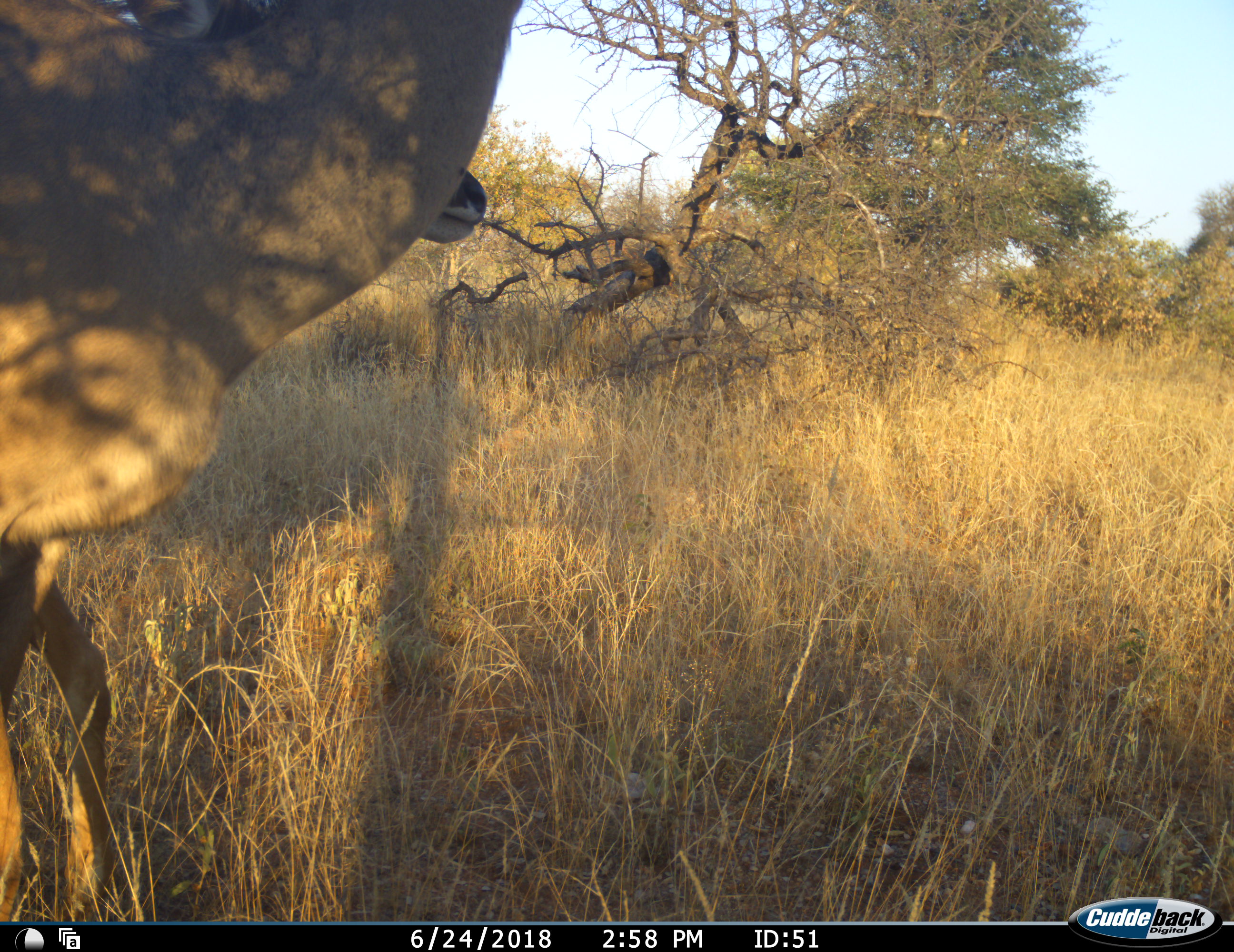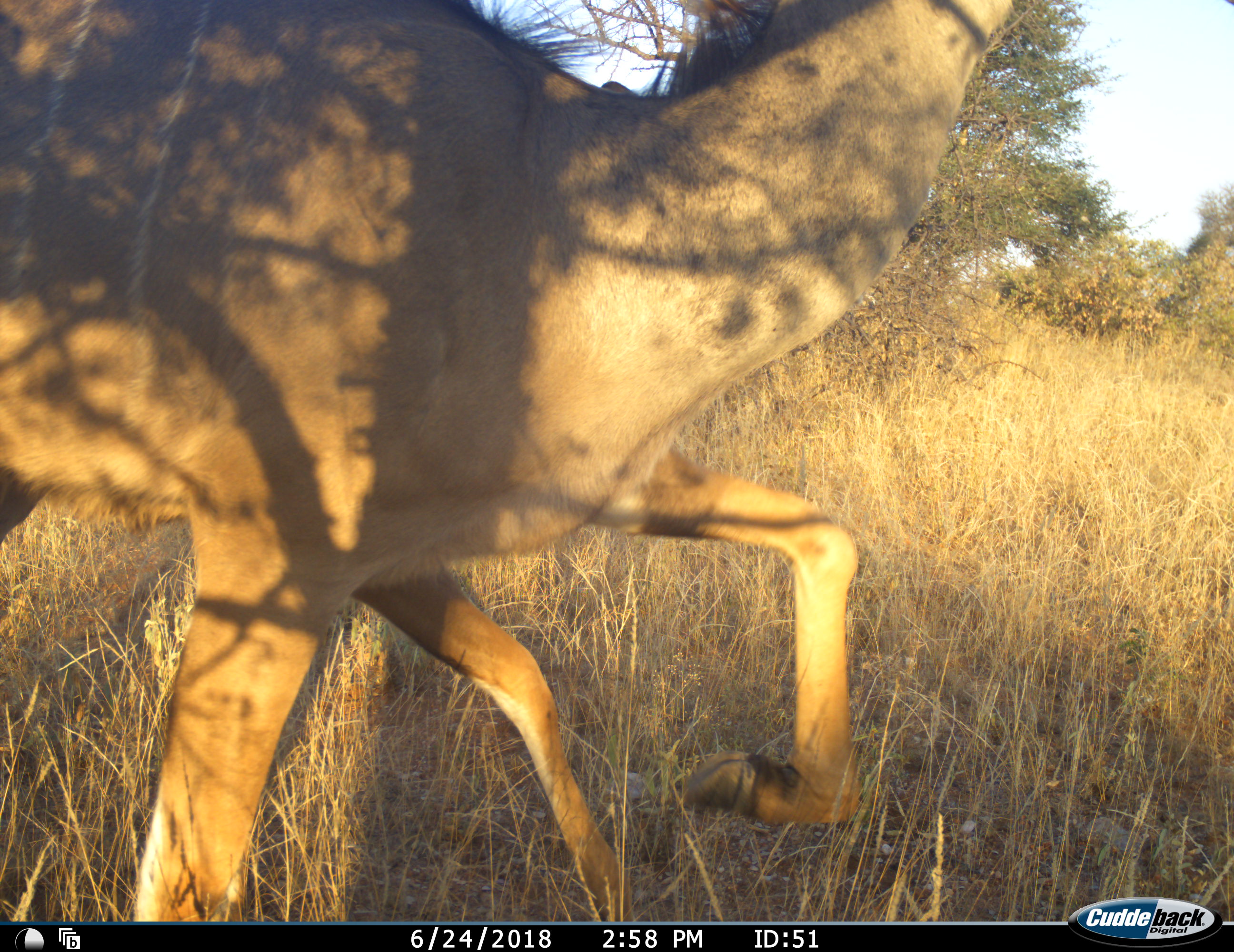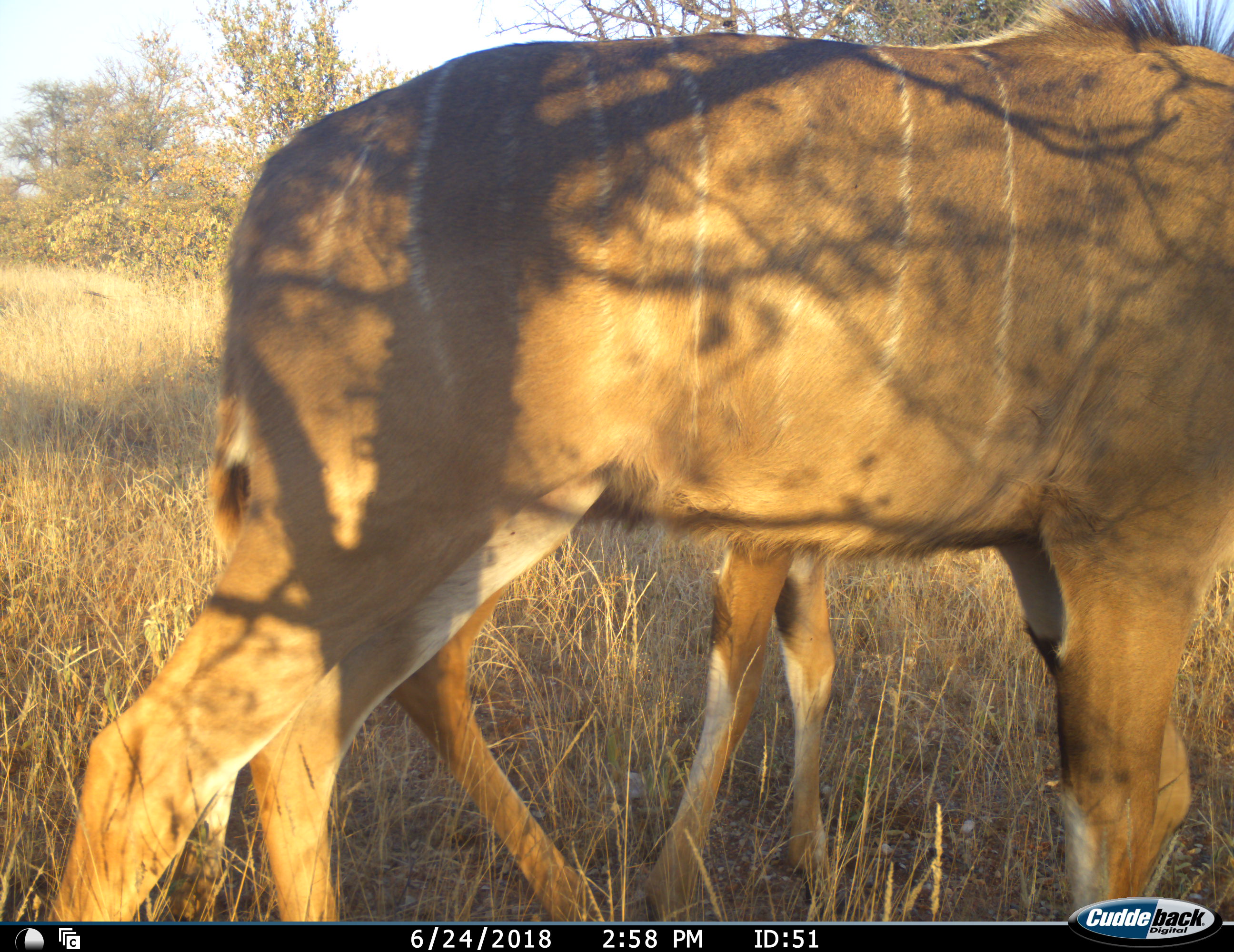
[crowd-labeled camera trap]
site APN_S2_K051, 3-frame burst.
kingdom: Animalia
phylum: Chordata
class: Mammalia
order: Artiodactyla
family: Bovidae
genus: Tragelaphus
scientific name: Tragelaphus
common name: kudu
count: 2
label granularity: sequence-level